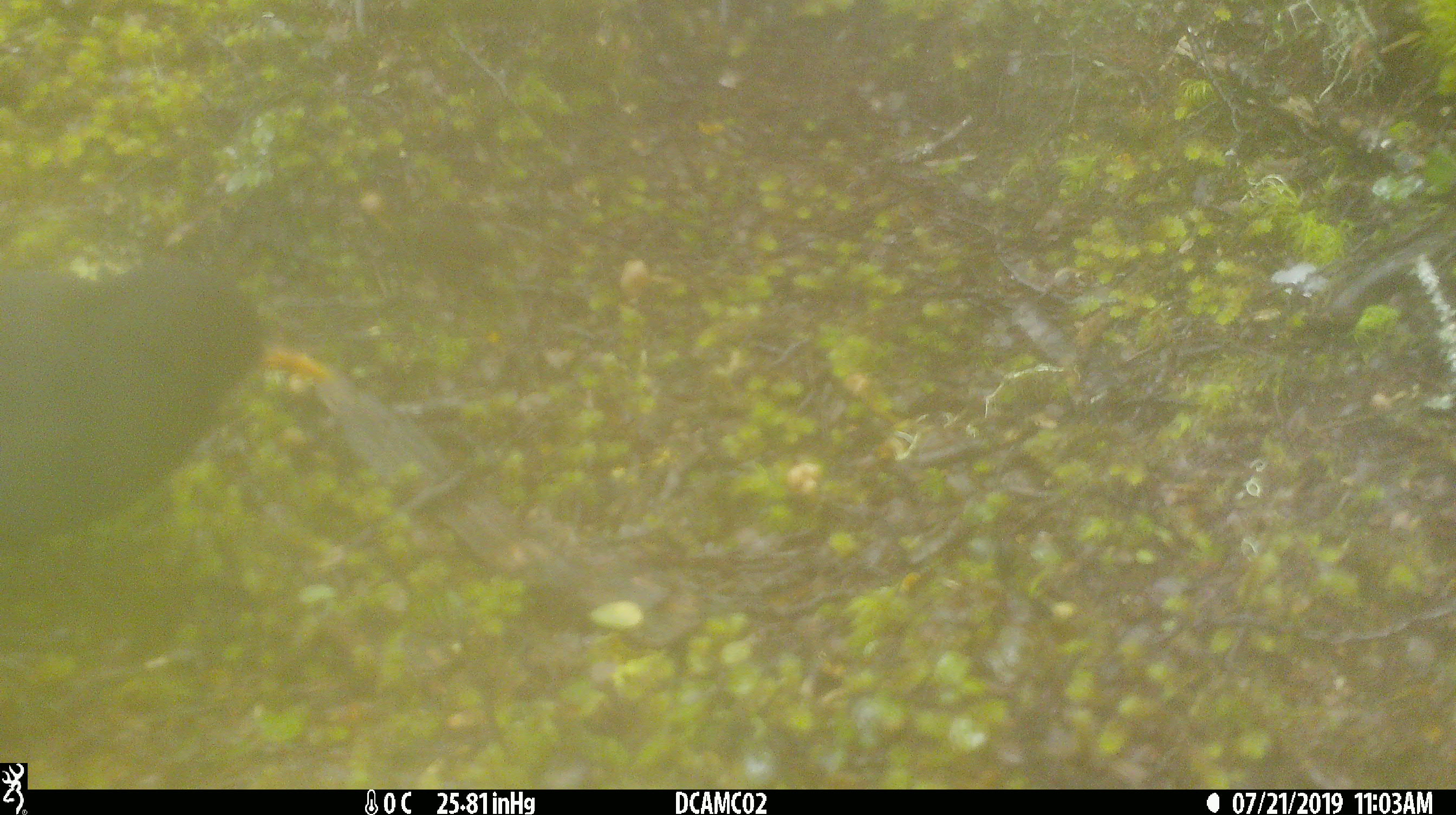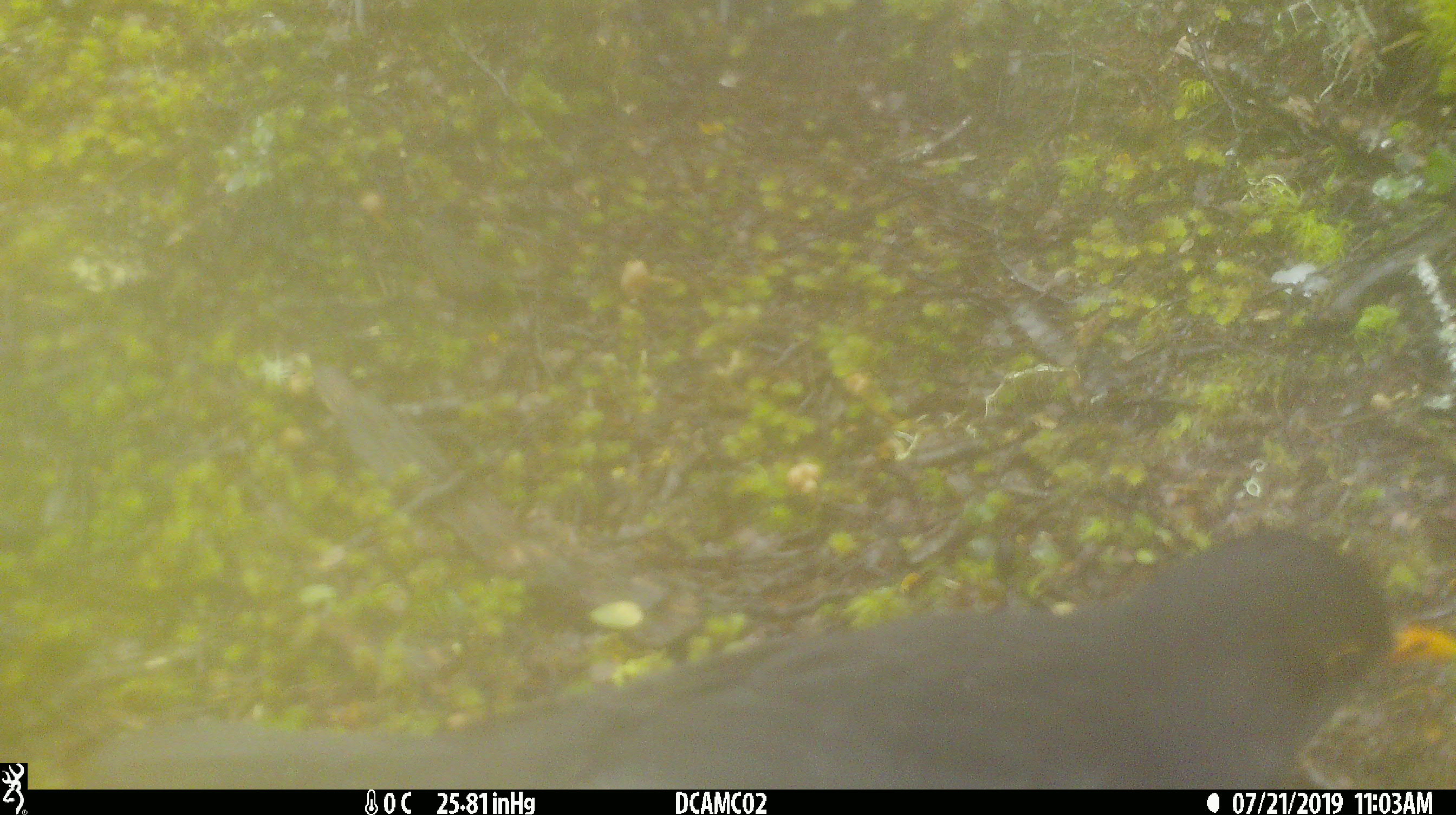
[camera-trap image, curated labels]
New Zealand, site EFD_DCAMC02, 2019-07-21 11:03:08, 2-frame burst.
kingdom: Animalia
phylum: Chordata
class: Aves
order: Passeriformes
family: Turdidae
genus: Turdus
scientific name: Turdus merula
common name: eurasian blackbird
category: blackbird